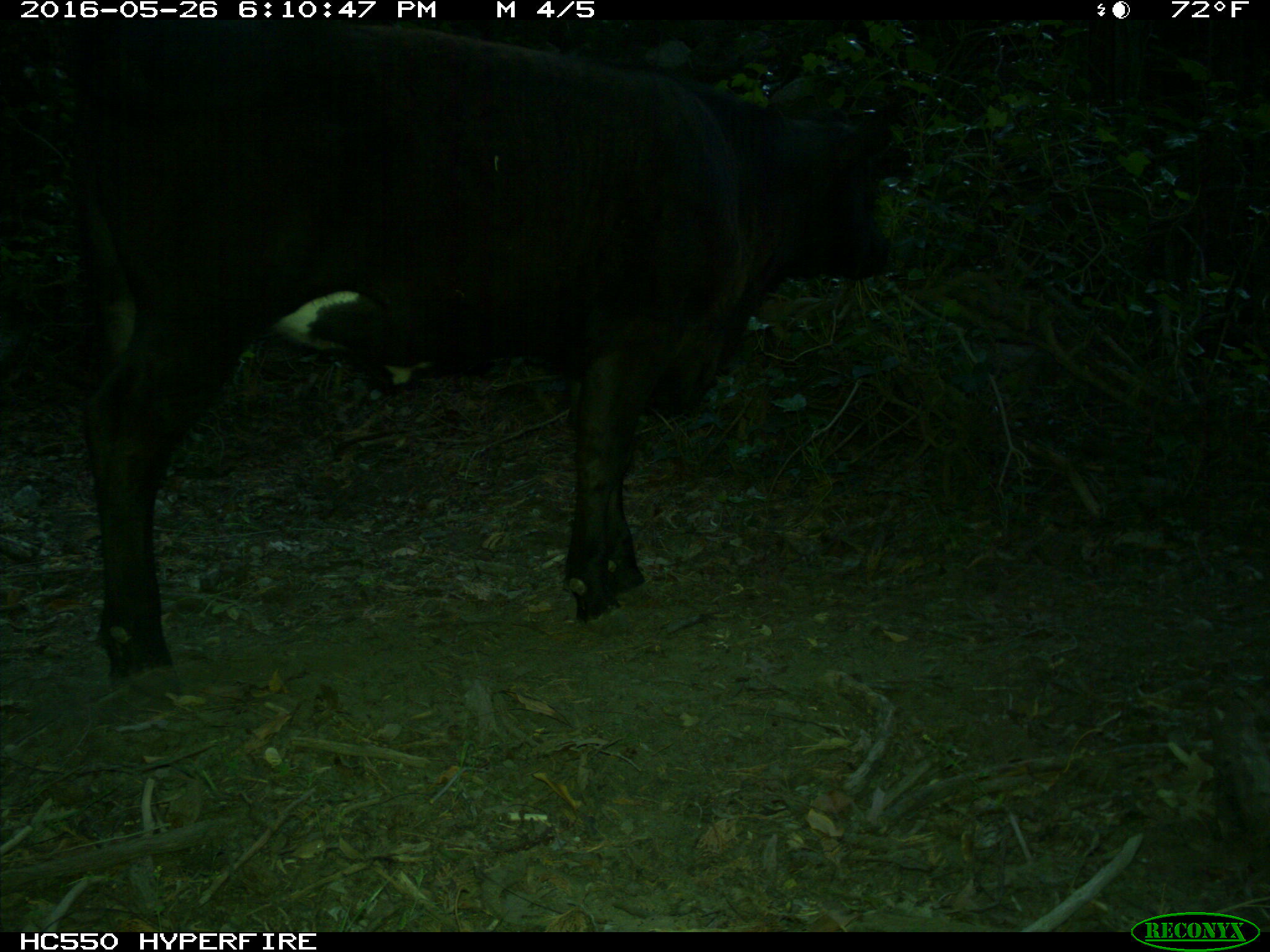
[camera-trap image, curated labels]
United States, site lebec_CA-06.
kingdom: Animalia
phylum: Chordata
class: Mammalia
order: Artiodactyla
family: Bovidae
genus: Bos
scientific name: Bos taurus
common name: domestic cow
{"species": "Bos taurus (domestic cow)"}